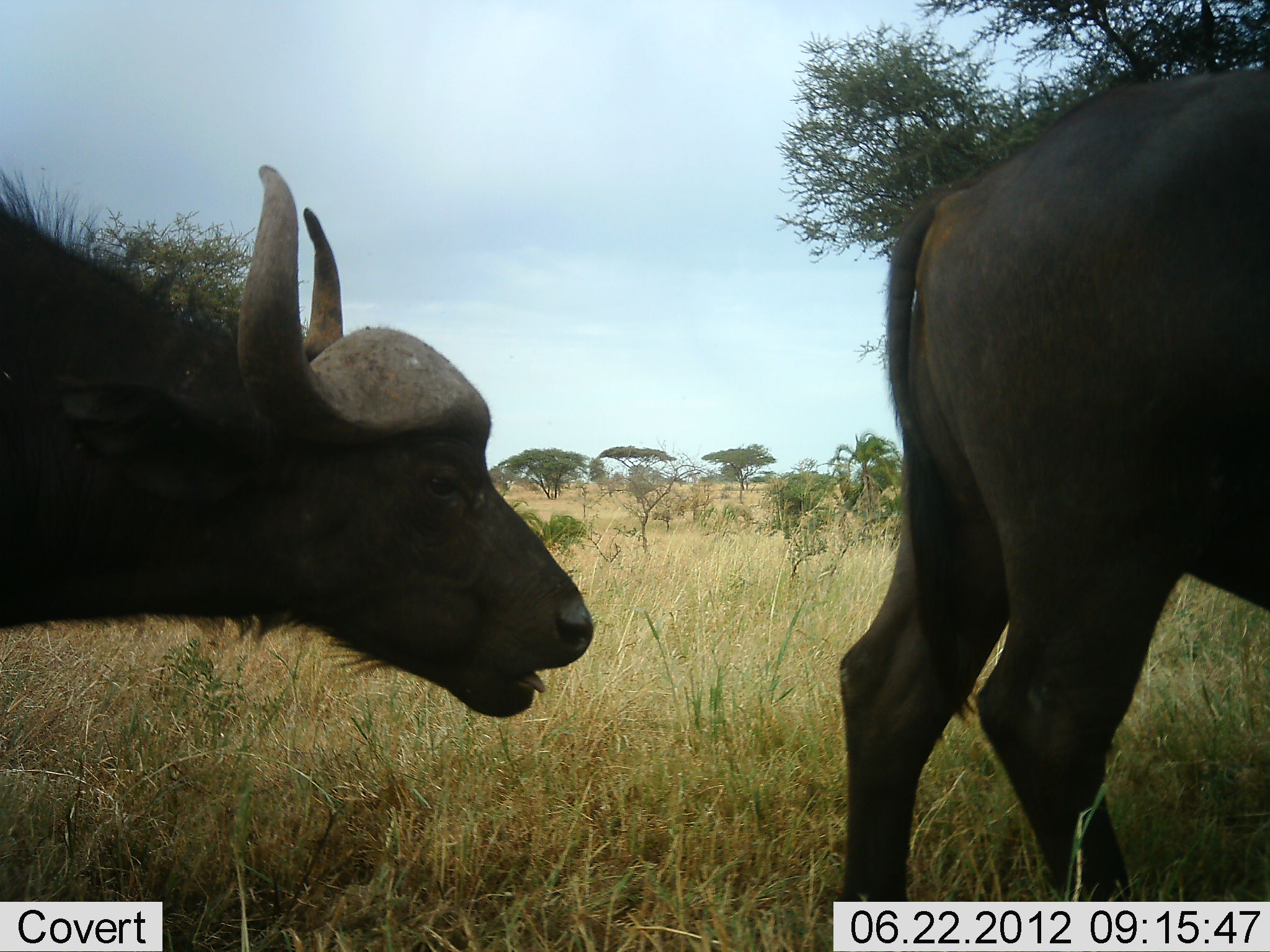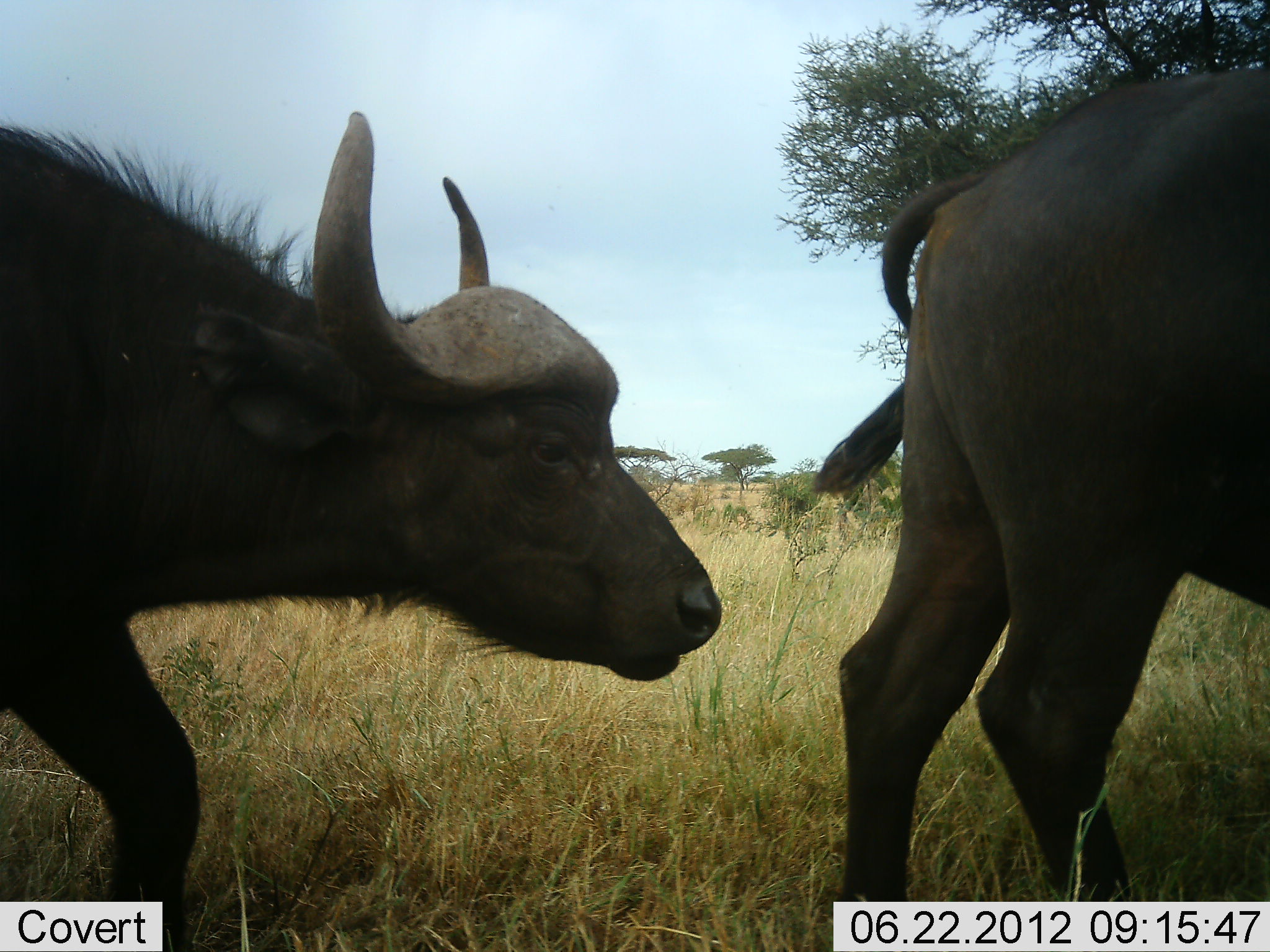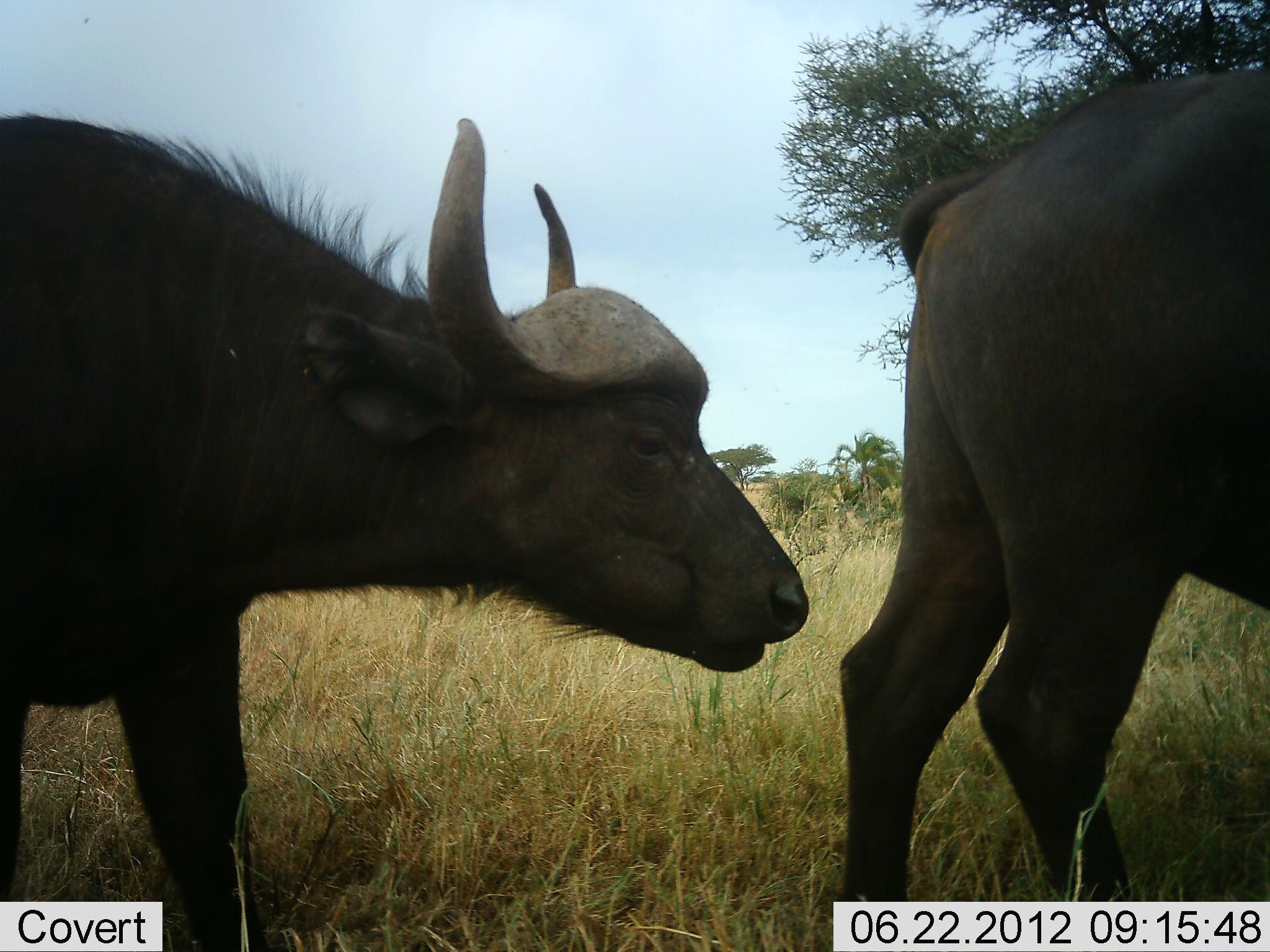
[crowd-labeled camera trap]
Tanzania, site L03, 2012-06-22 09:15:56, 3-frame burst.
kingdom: Animalia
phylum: Chordata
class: Mammalia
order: Artiodactyla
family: Bovidae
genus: Syncerus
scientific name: Syncerus caffer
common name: cape buffalo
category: buffalo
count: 2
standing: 50%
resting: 0%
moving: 70%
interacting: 20%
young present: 0%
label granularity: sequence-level